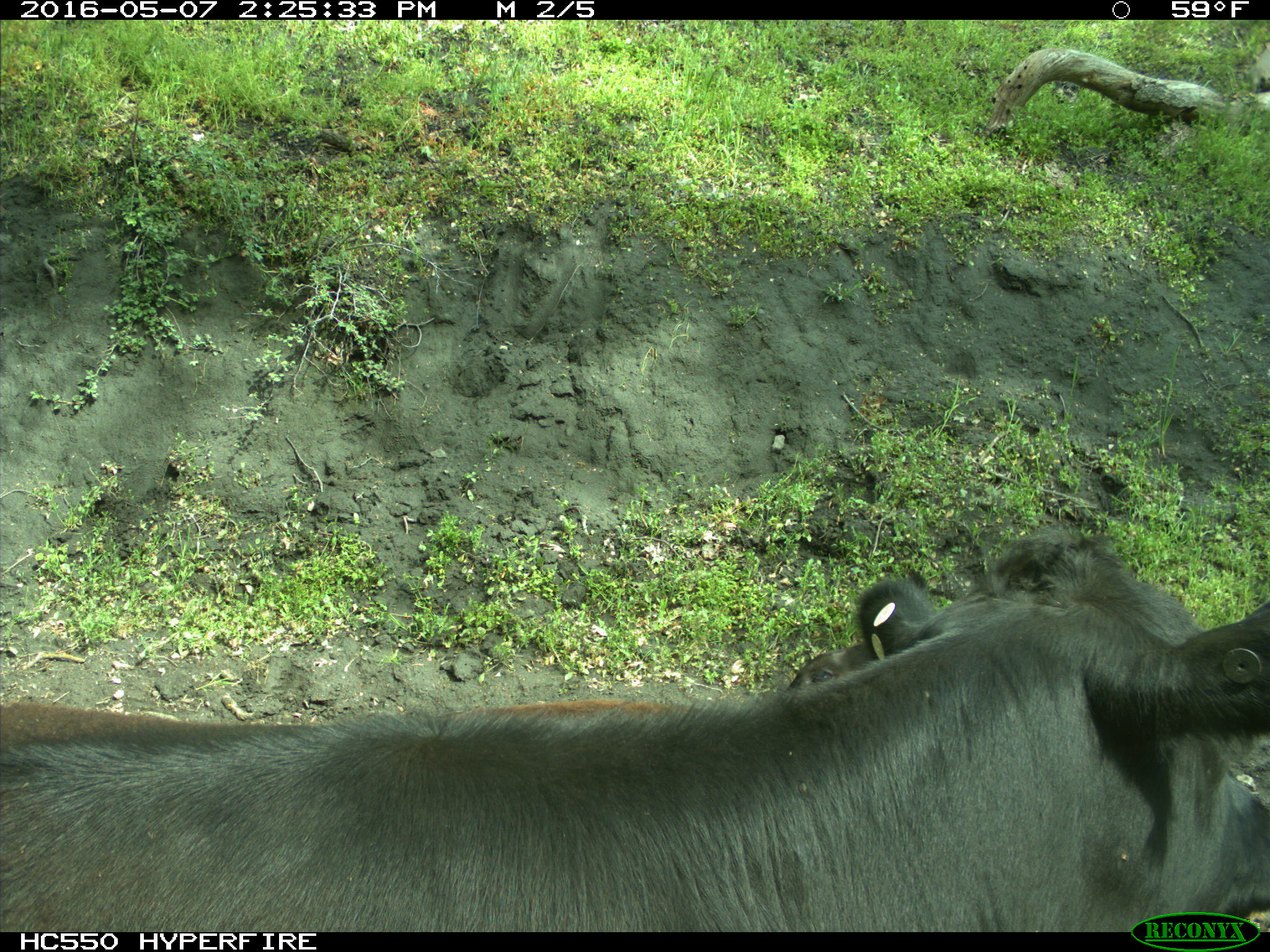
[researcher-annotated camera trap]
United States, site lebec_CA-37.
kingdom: Animalia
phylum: Chordata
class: Mammalia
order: Artiodactyla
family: Bovidae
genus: Bos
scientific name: Bos taurus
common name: domestic cow